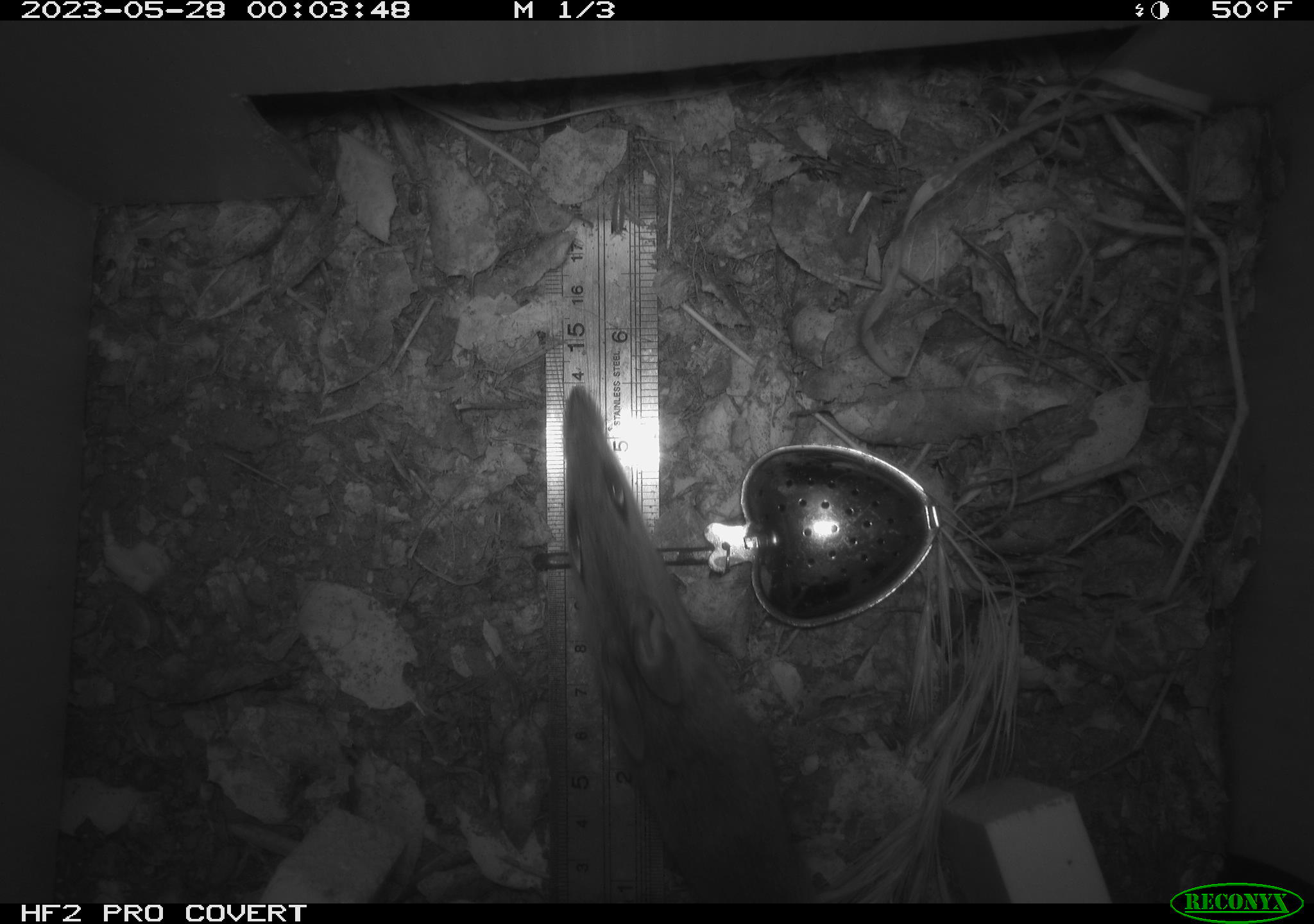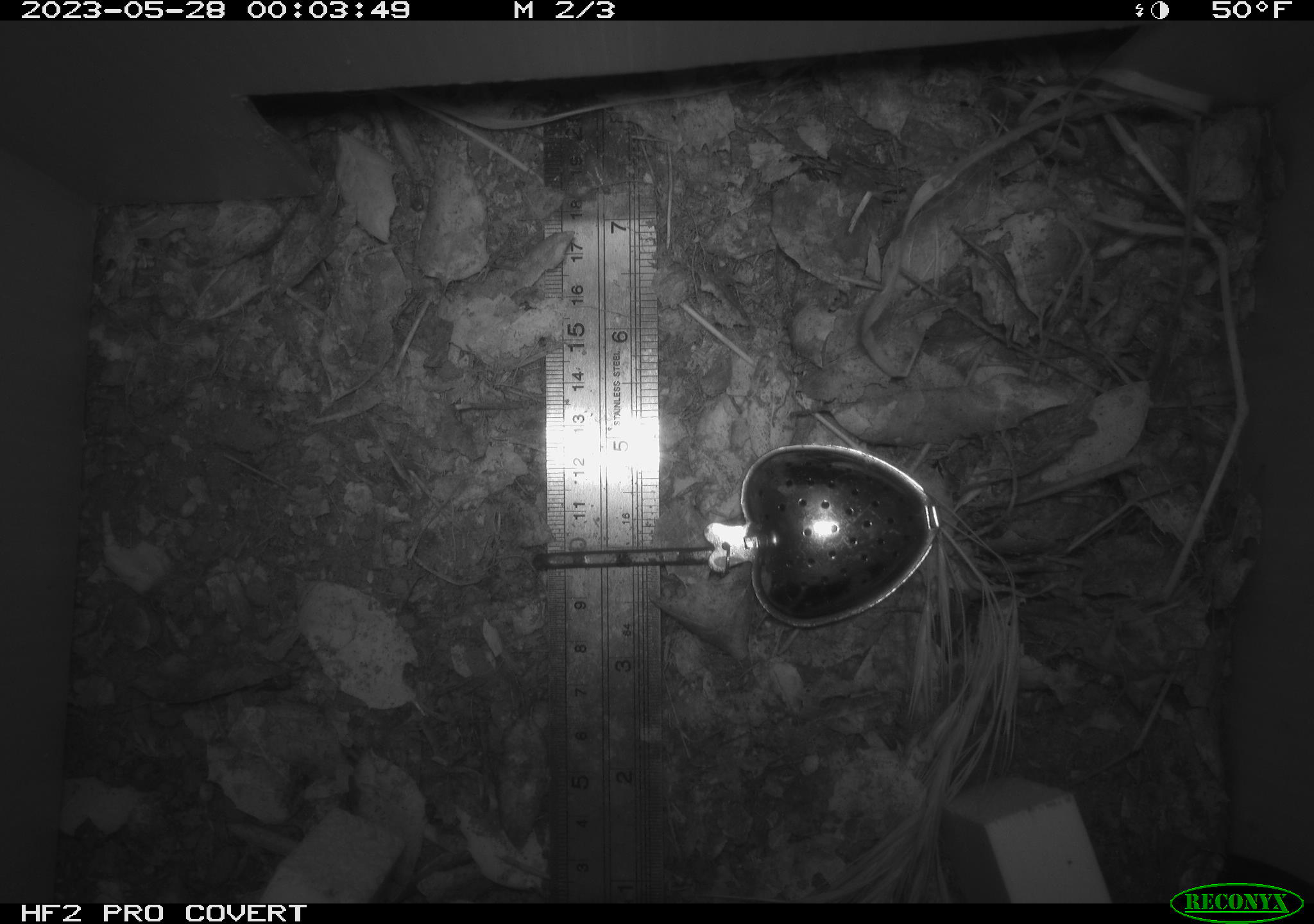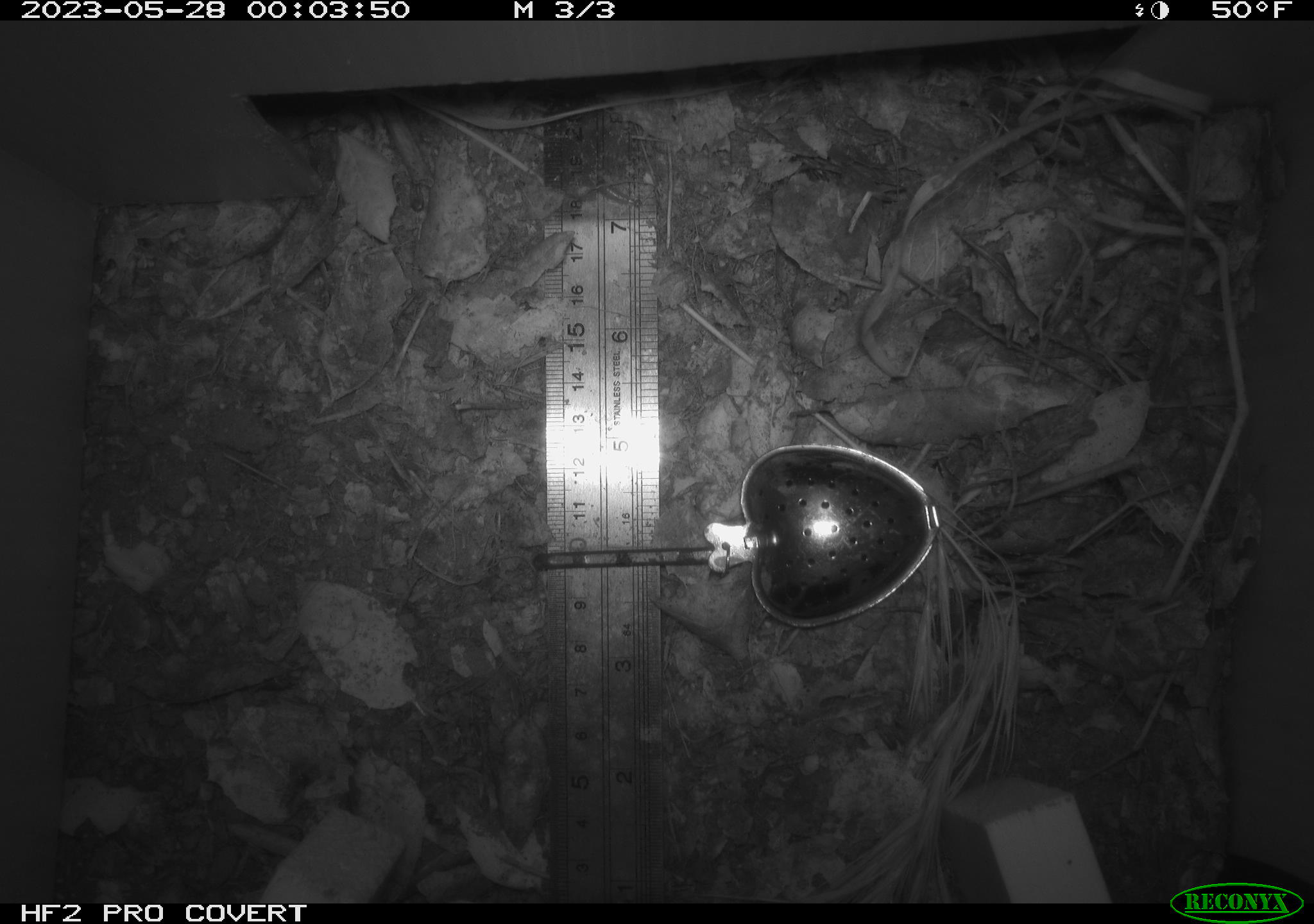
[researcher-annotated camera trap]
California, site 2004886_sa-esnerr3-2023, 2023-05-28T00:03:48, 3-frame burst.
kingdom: Animalia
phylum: Chordata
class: Mammalia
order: Rodentia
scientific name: Rodentia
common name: mouse species